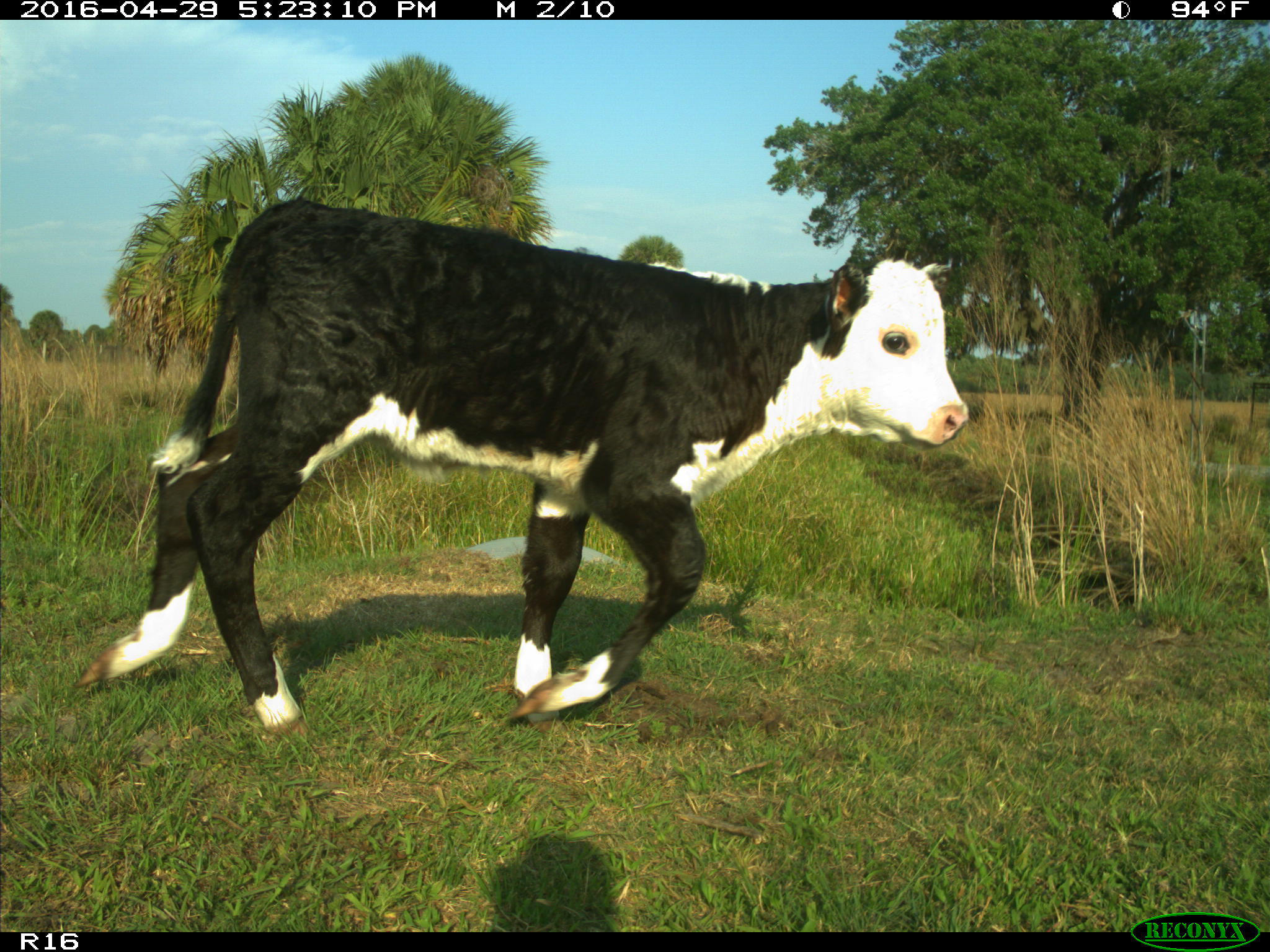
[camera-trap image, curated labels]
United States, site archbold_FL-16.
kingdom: Animalia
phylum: Chordata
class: Mammalia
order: Artiodactyla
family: Bovidae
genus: Bos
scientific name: Bos taurus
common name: domestic cow